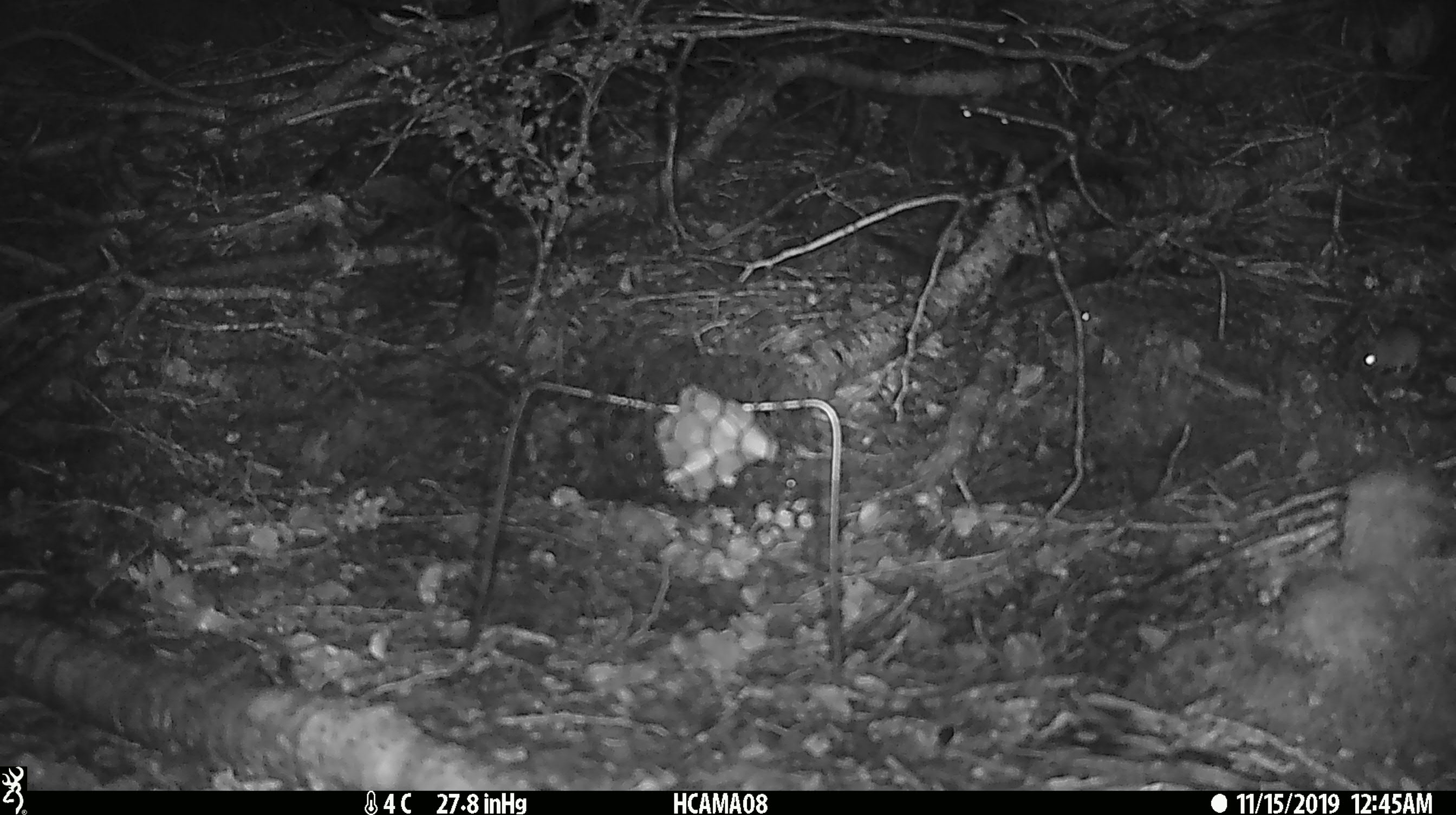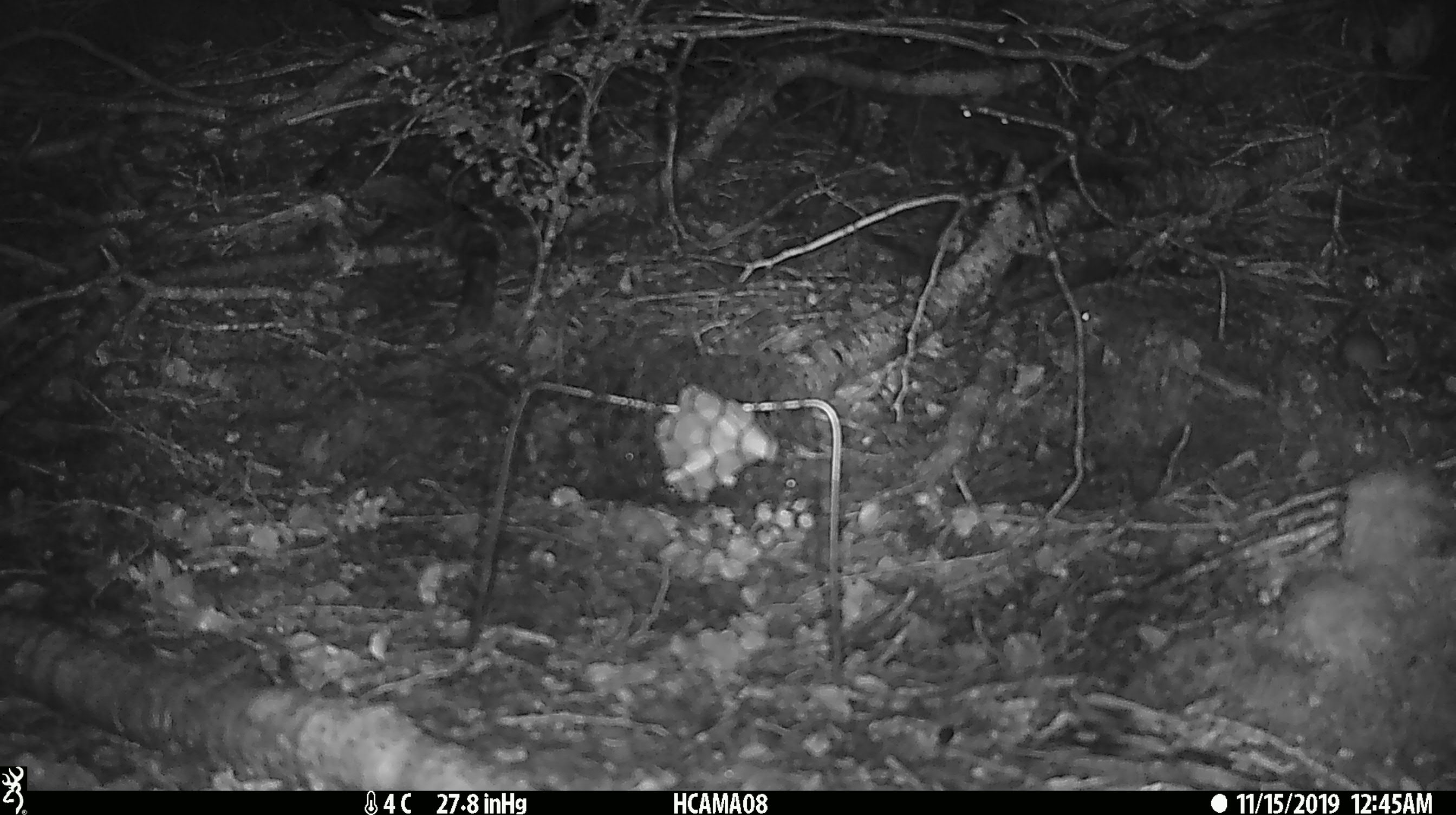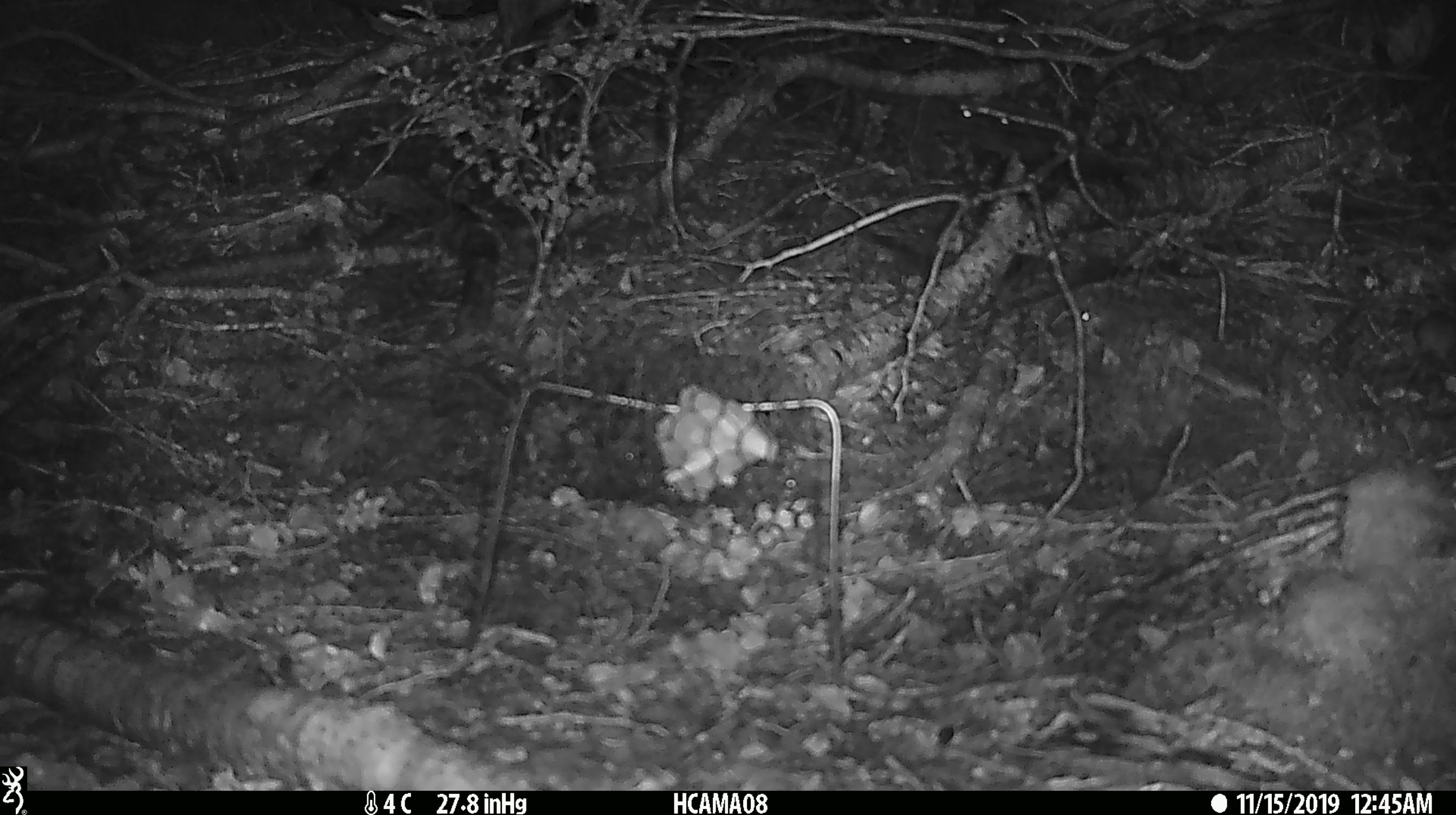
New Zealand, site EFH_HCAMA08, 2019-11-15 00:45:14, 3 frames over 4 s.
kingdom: Animalia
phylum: Chordata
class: Mammalia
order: Rodentia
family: Muridae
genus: Mus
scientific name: Mus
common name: mouse